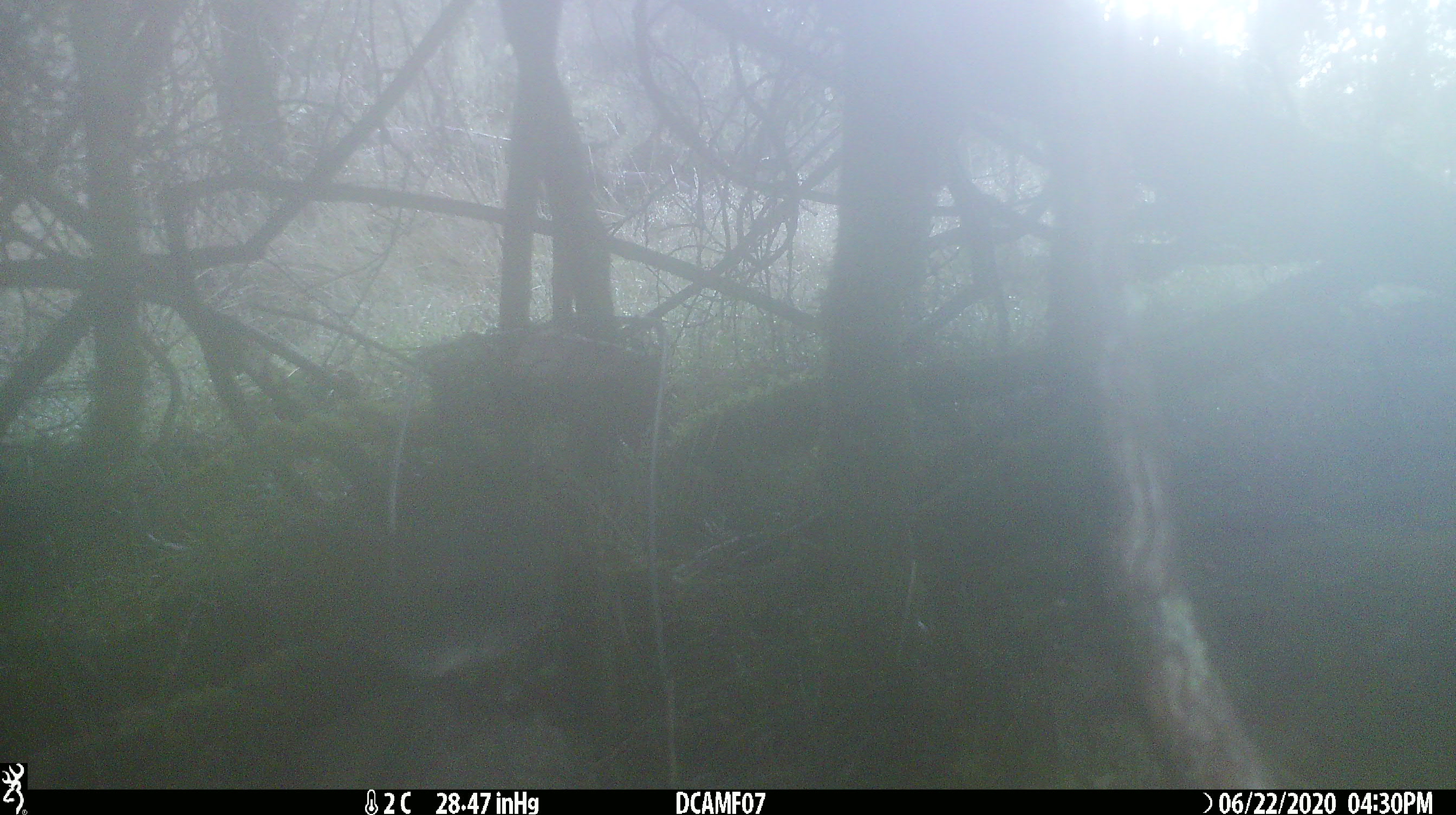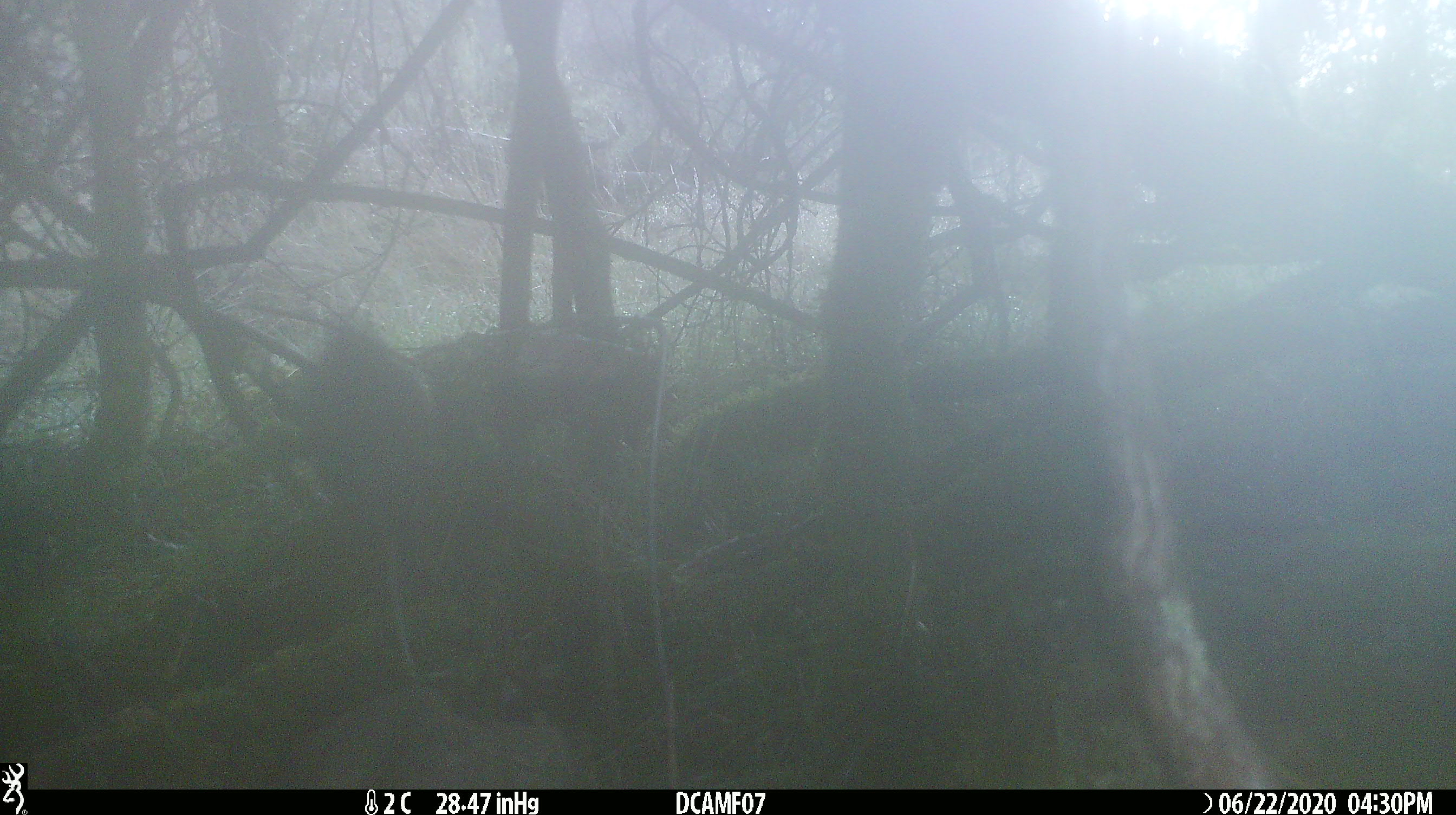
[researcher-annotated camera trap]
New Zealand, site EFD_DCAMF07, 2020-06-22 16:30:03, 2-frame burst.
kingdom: Animalia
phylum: Chordata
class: Aves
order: Passeriformes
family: Petroicidae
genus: Petroica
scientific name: Petroica australis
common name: new zealand robin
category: robin